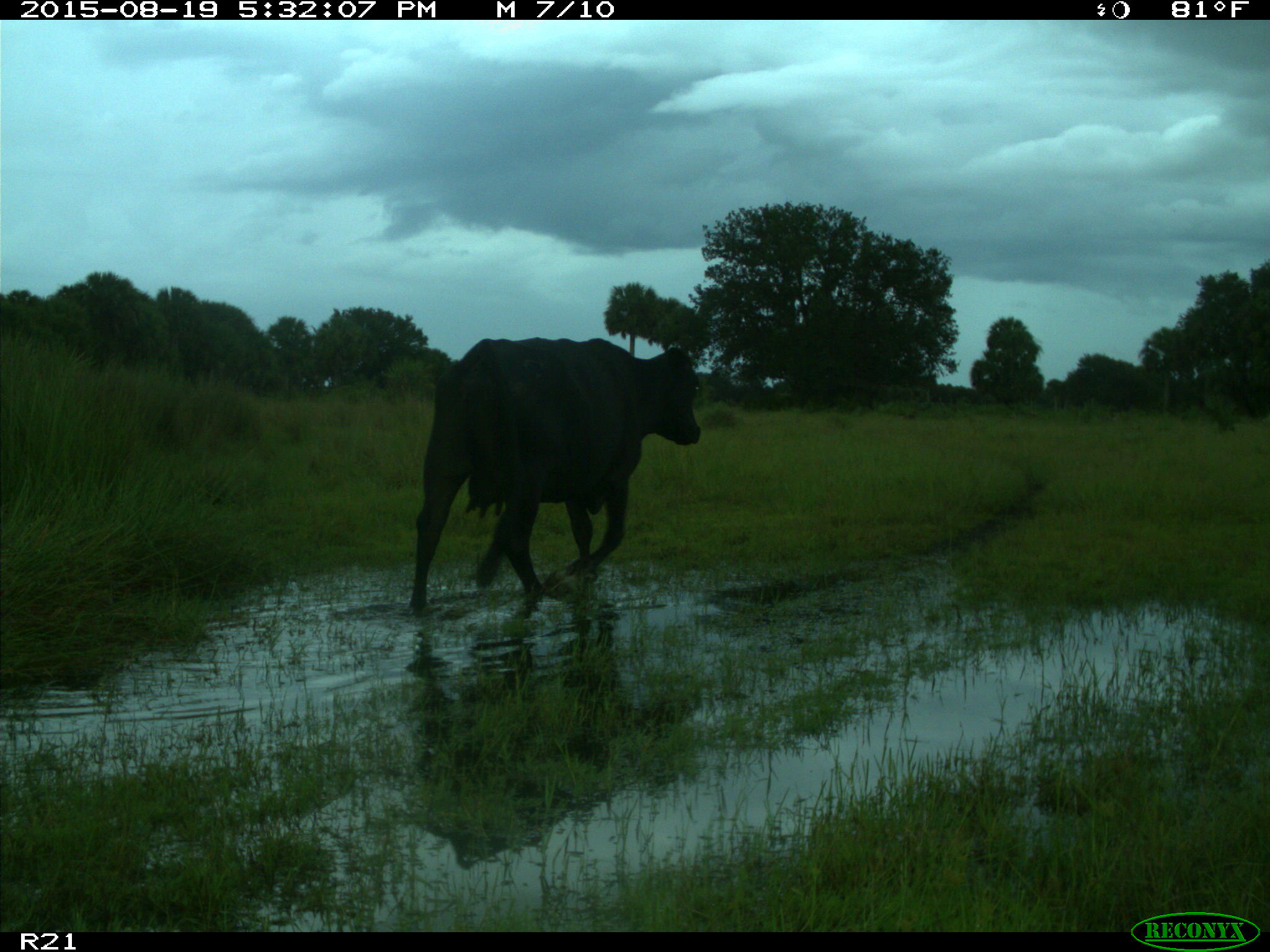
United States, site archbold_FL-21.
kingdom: Animalia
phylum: Chordata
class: Mammalia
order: Artiodactyla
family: Bovidae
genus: Bos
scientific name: Bos taurus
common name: domestic cow